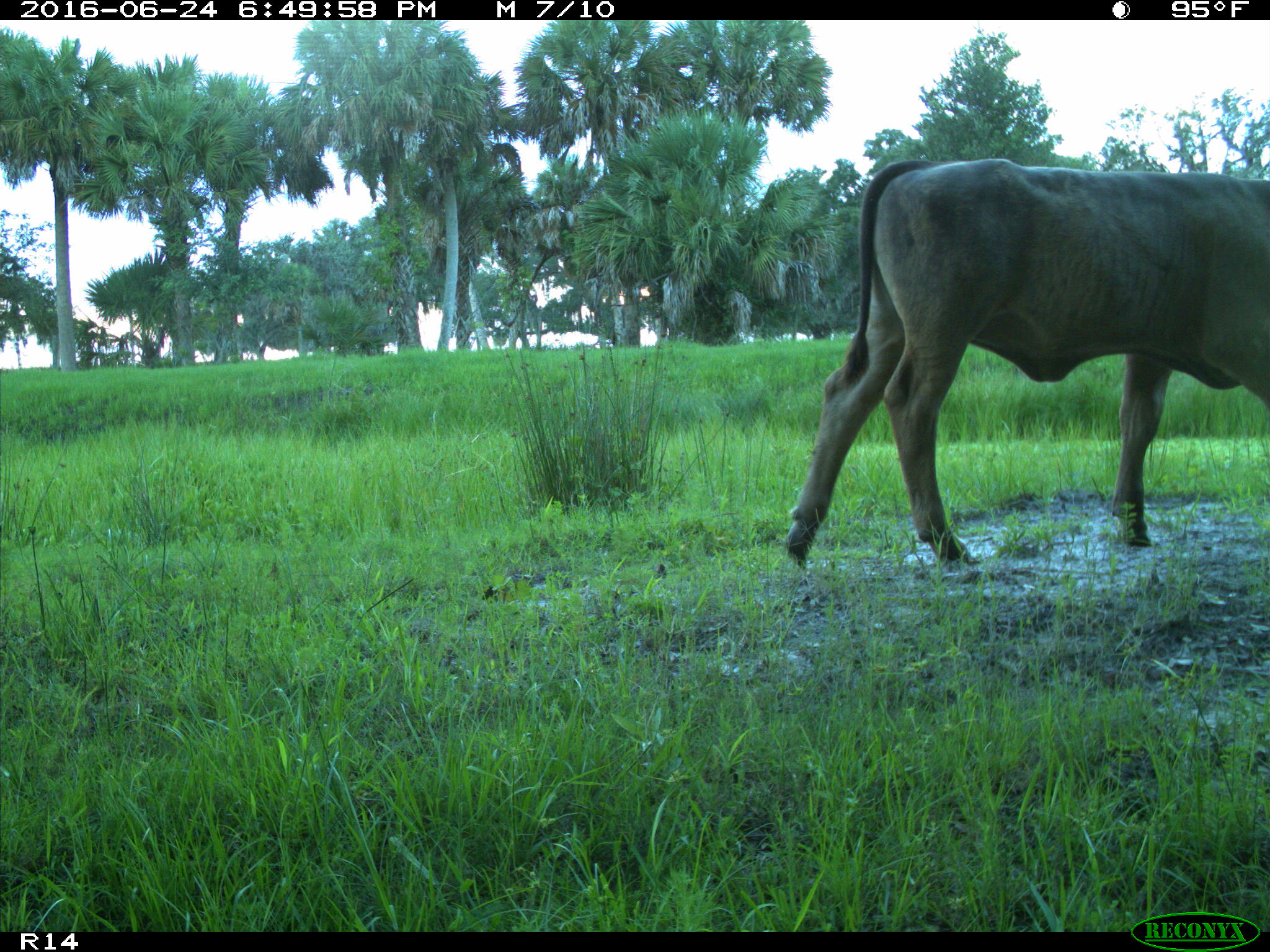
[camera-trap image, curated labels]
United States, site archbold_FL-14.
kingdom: Animalia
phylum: Chordata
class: Mammalia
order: Artiodactyla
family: Bovidae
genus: Bos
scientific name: Bos taurus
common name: domestic cow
Bos taurus (domestic cow).